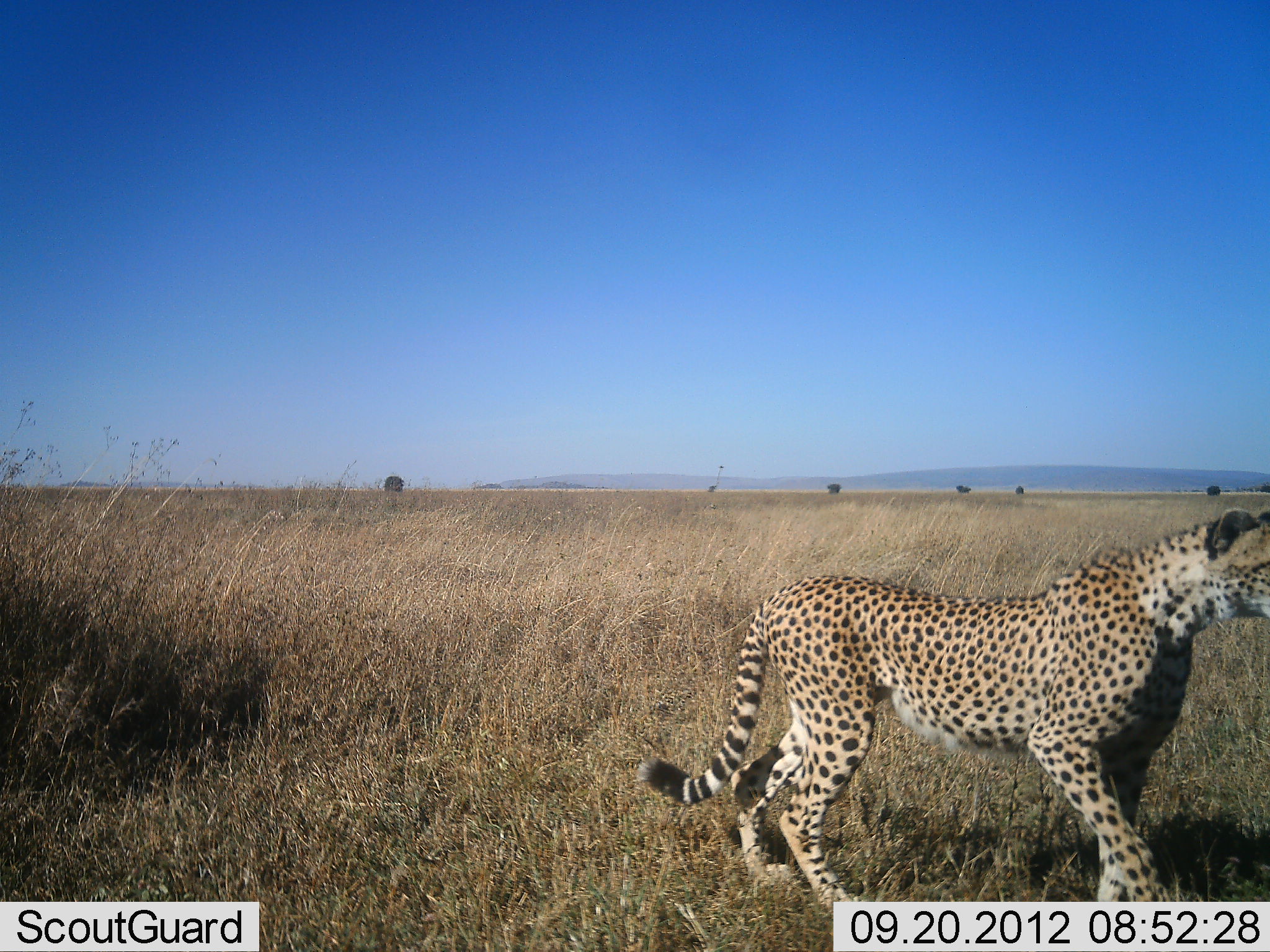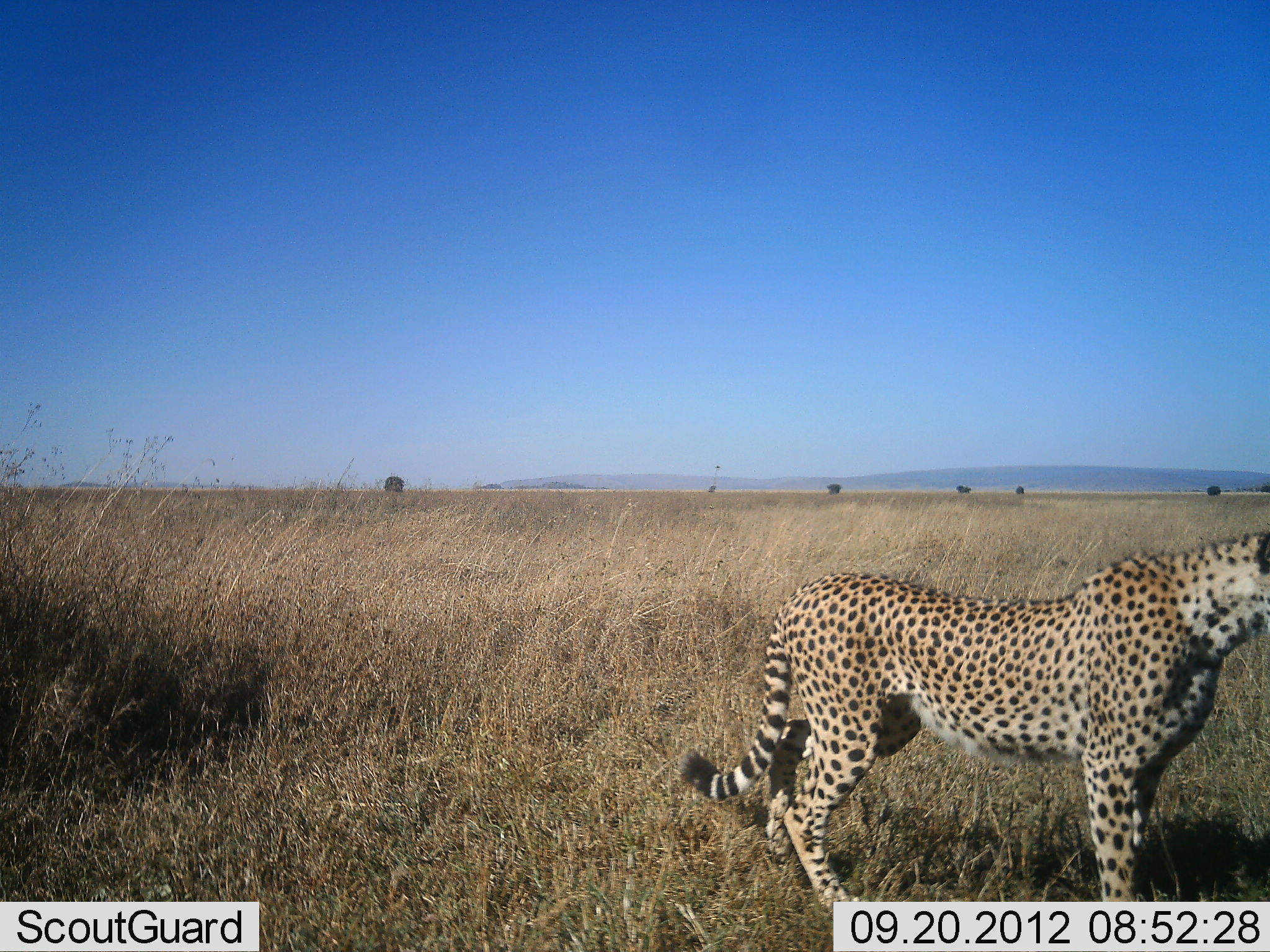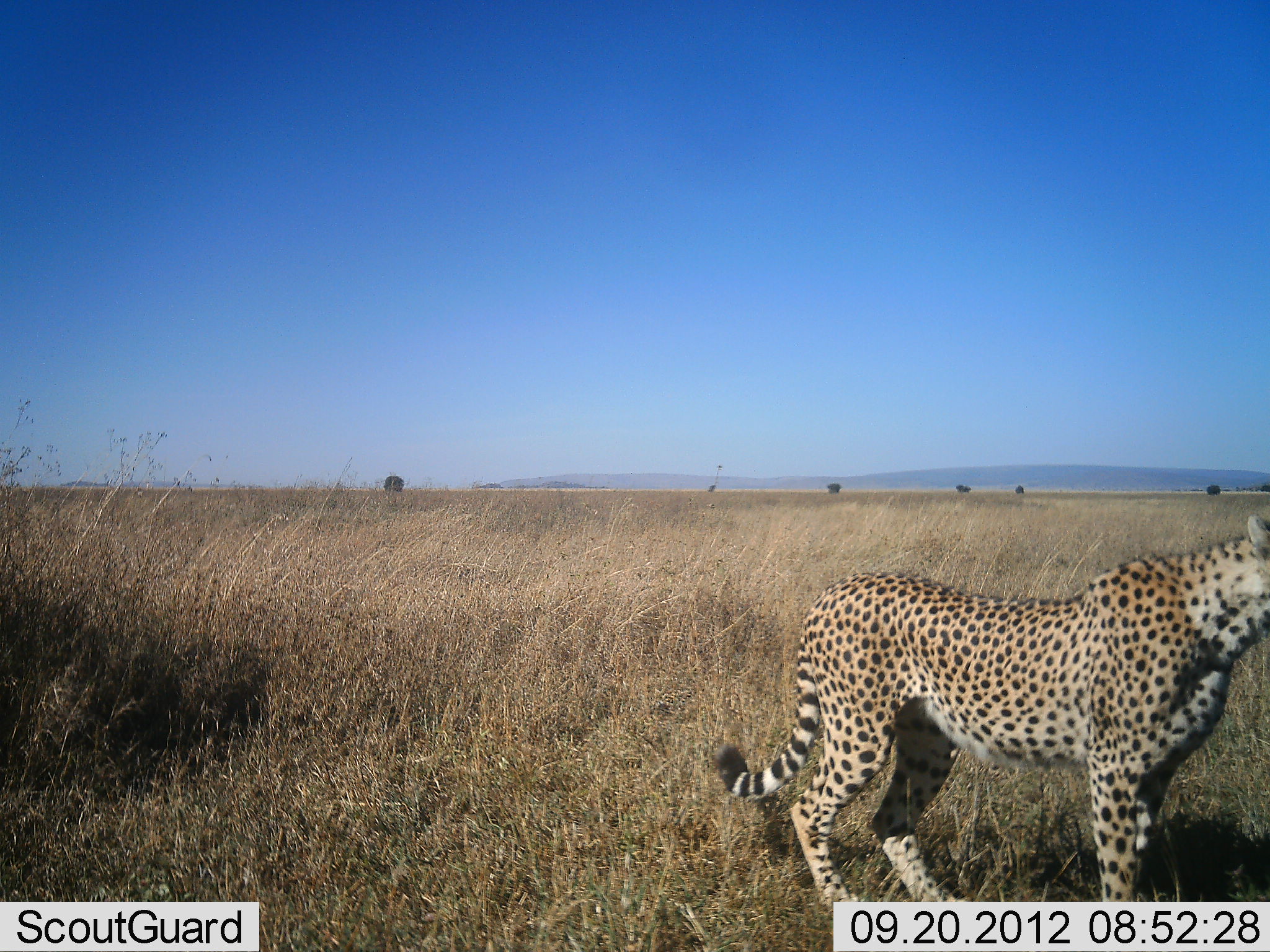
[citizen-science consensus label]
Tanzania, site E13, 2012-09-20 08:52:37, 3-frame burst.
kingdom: Animalia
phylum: Chordata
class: Mammalia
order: Carnivora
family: Felidae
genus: Acinonyx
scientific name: Acinonyx jubatus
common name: cheetah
Cheetah (Acinonyx jubatus), count 1. Behavior (volunteer vote fractions): standing 50%, resting 0%, moving 50%, interacting 0%. Young present (vote fraction): 0%. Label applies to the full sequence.